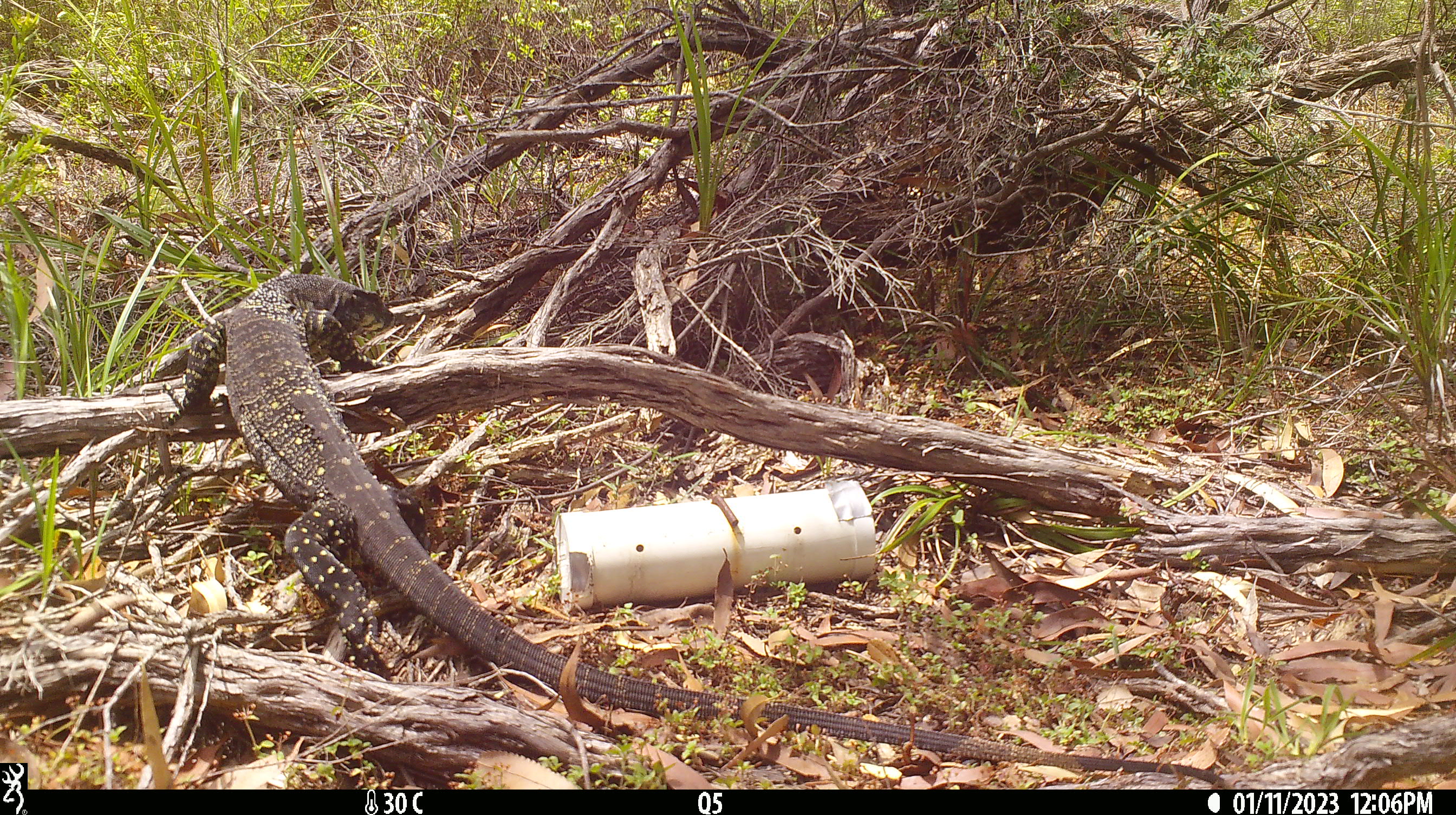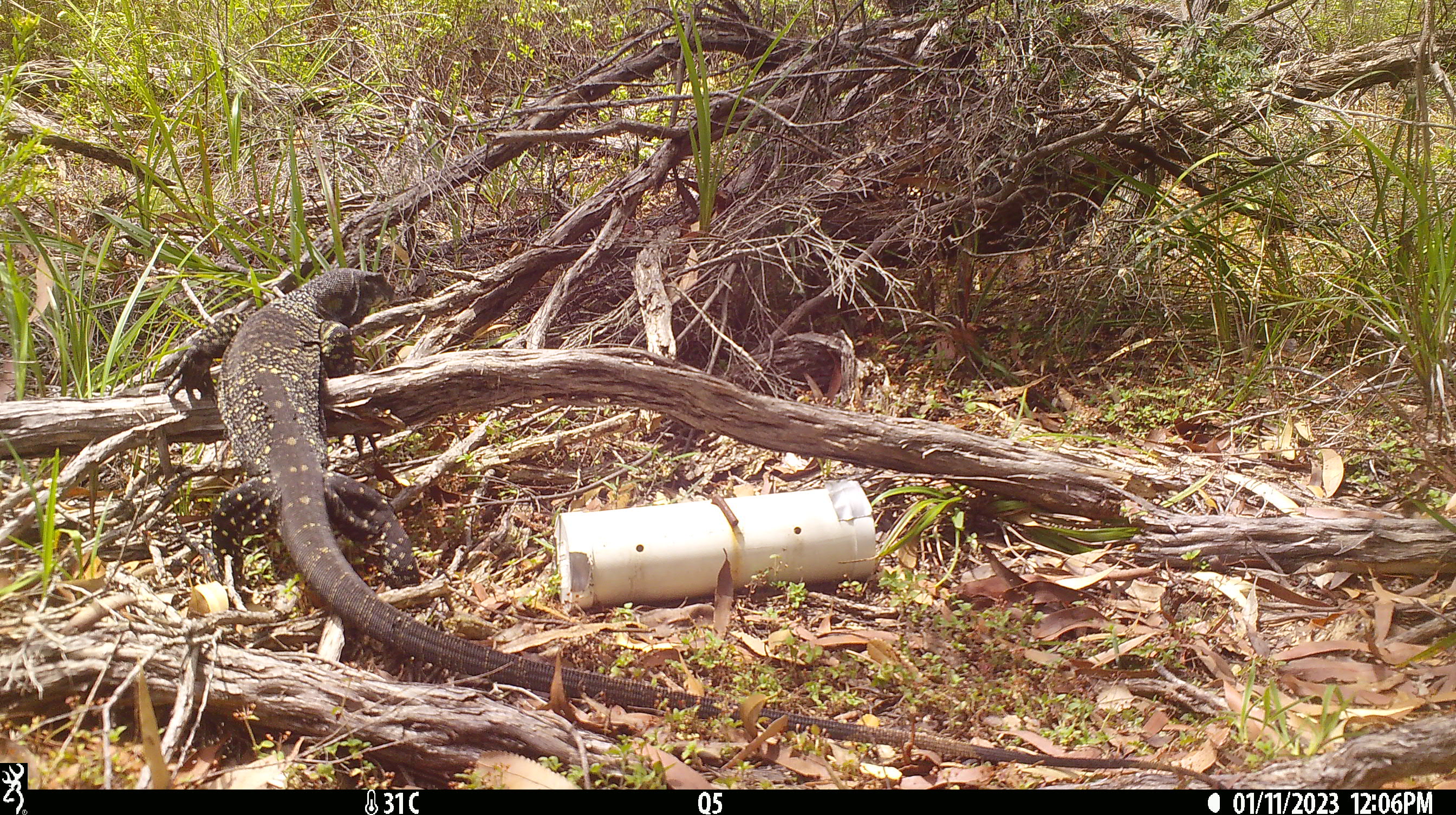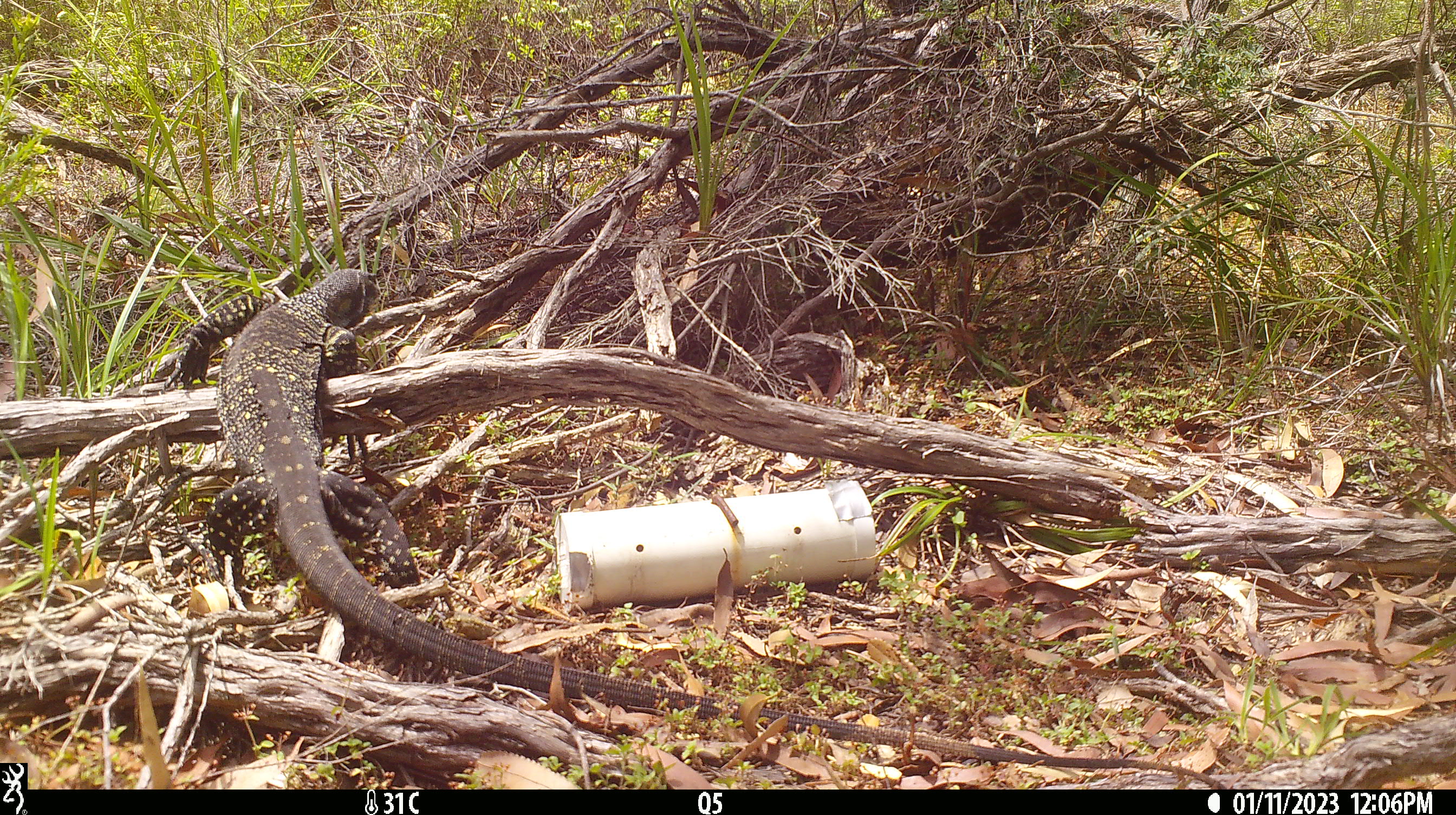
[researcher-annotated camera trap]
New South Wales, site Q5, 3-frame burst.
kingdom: Animalia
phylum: Chordata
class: Reptilia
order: Squamata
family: Varanidae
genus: Varanus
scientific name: Varanus varius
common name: lace monitor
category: goanna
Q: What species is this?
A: Goanna (lace monitor) (Varanus varius).